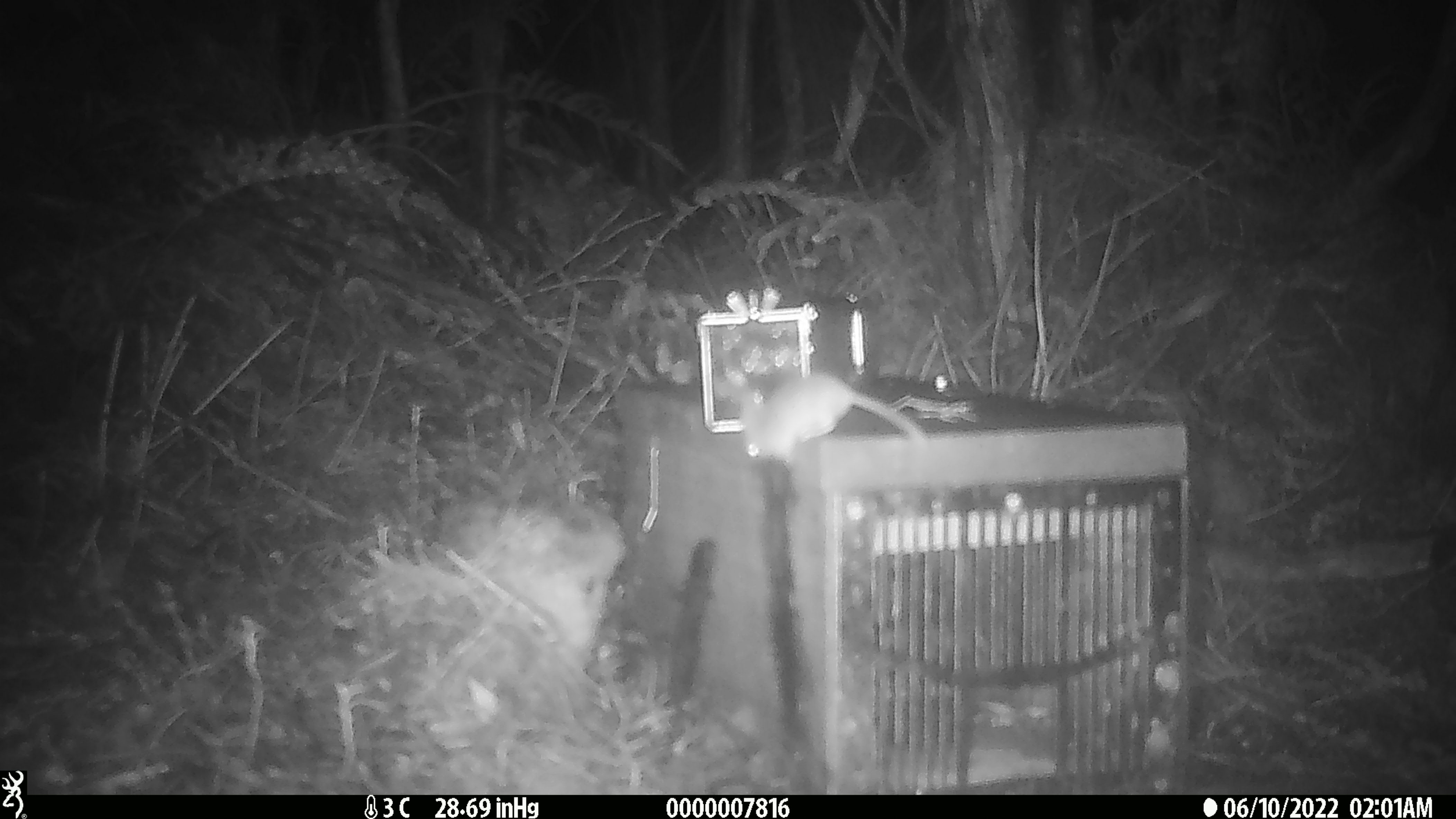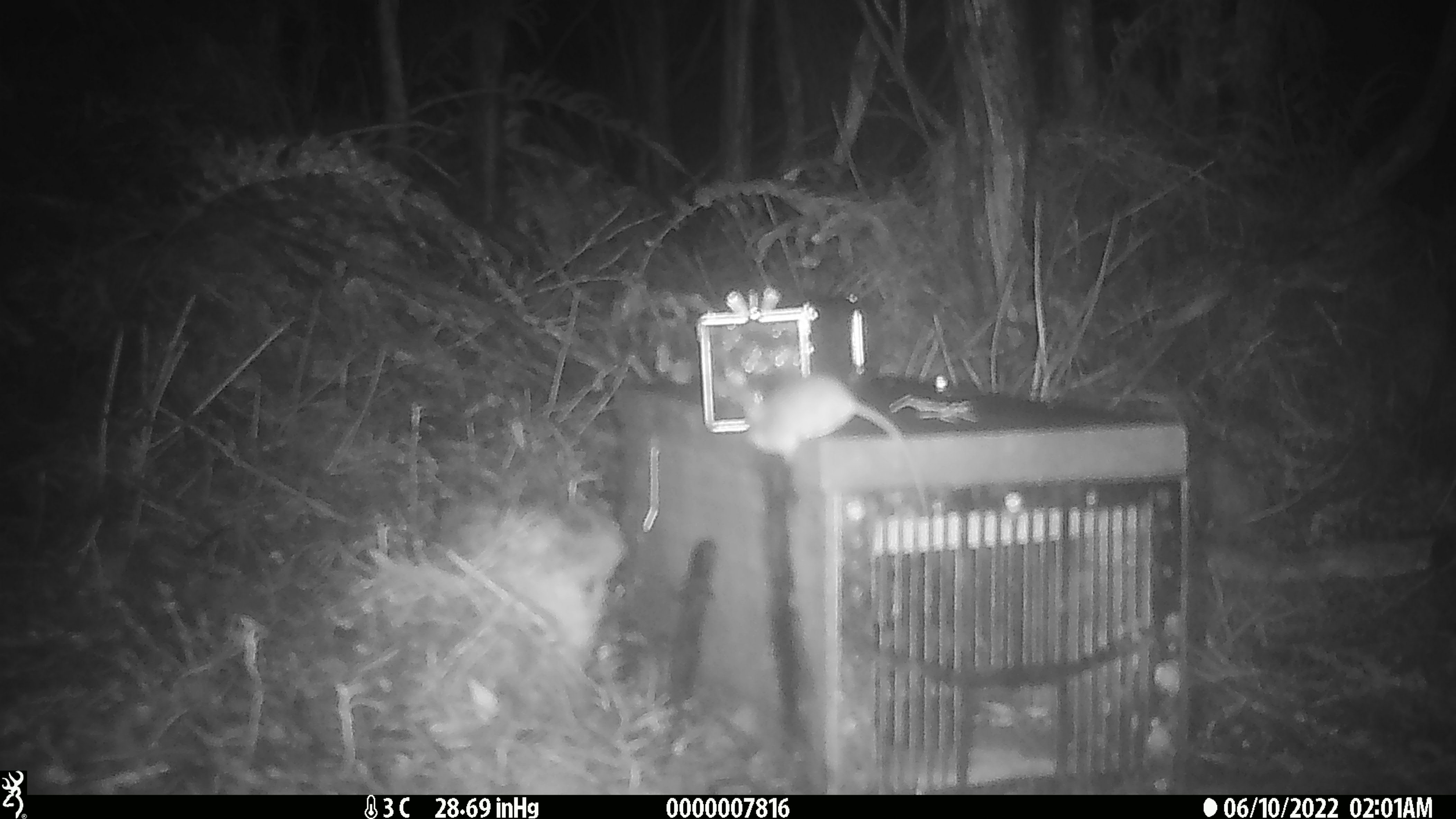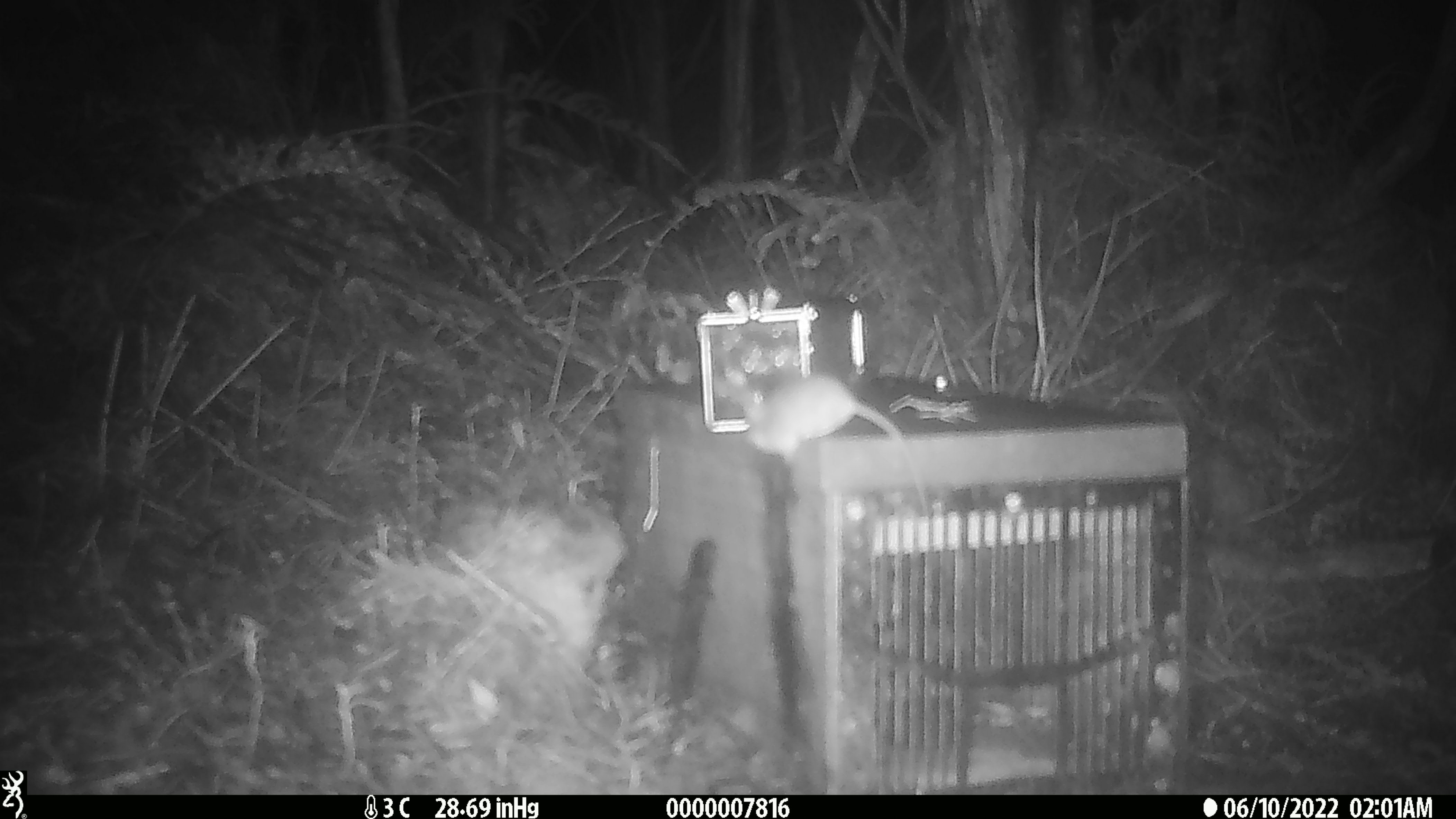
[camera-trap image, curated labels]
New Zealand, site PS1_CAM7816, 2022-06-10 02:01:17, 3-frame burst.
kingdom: Animalia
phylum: Chordata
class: Mammalia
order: Rodentia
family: Muridae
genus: Mus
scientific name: Mus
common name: mouse